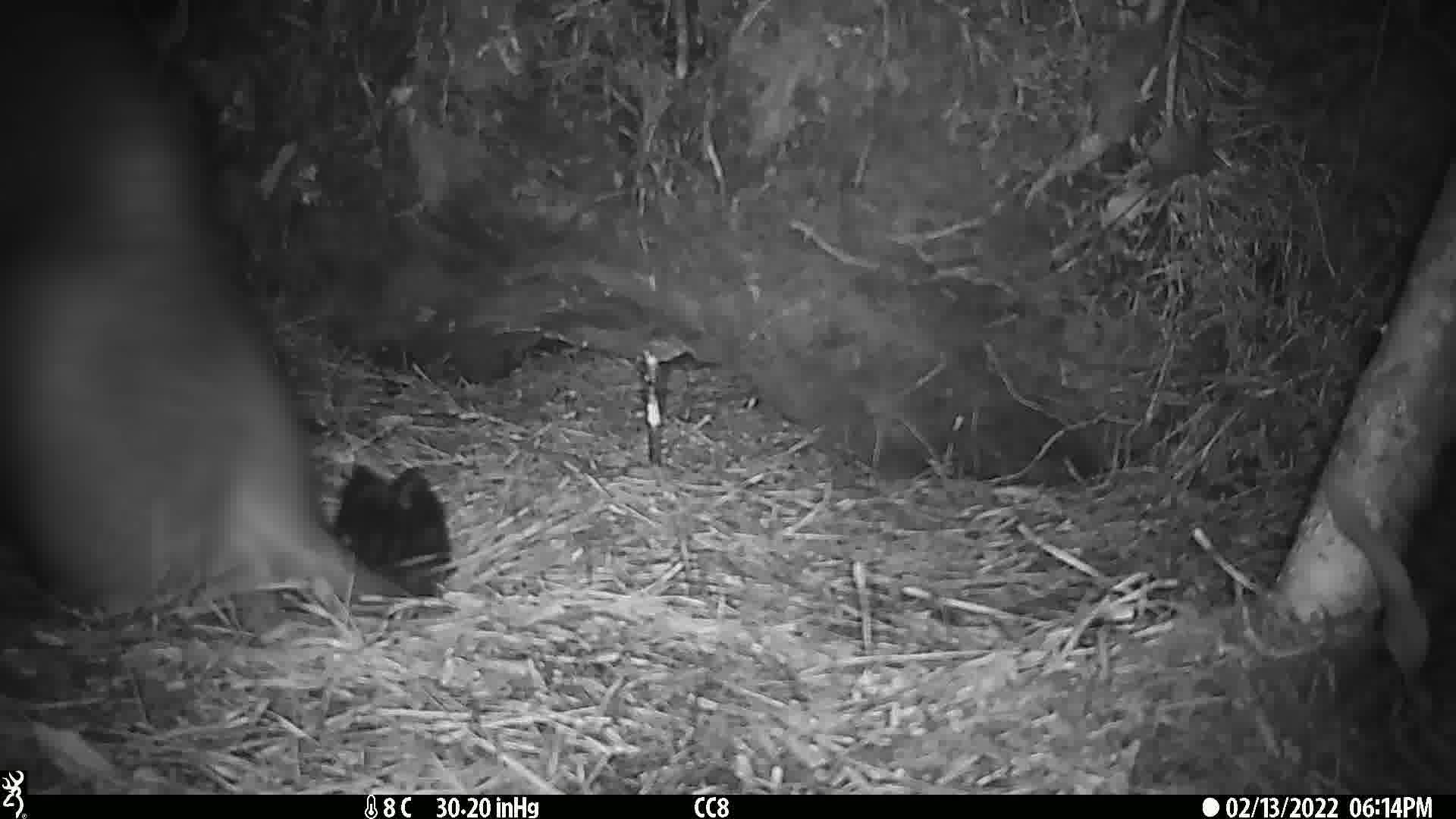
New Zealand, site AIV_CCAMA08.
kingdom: Animalia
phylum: Chordata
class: Mammalia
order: Carnivora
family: Otariidae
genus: Phocarctos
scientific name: Phocarctos hookeri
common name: new zealand sea lion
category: sealion